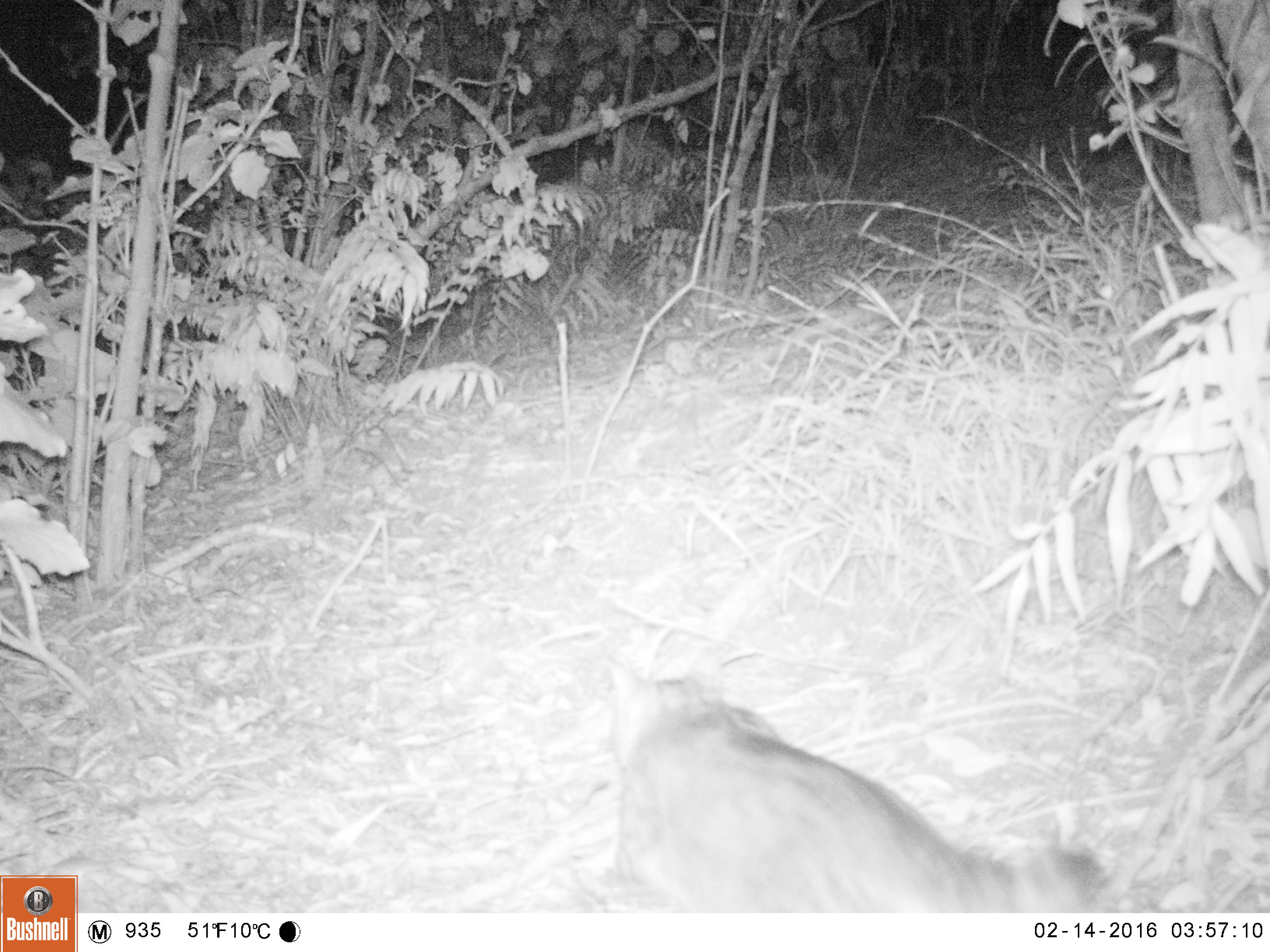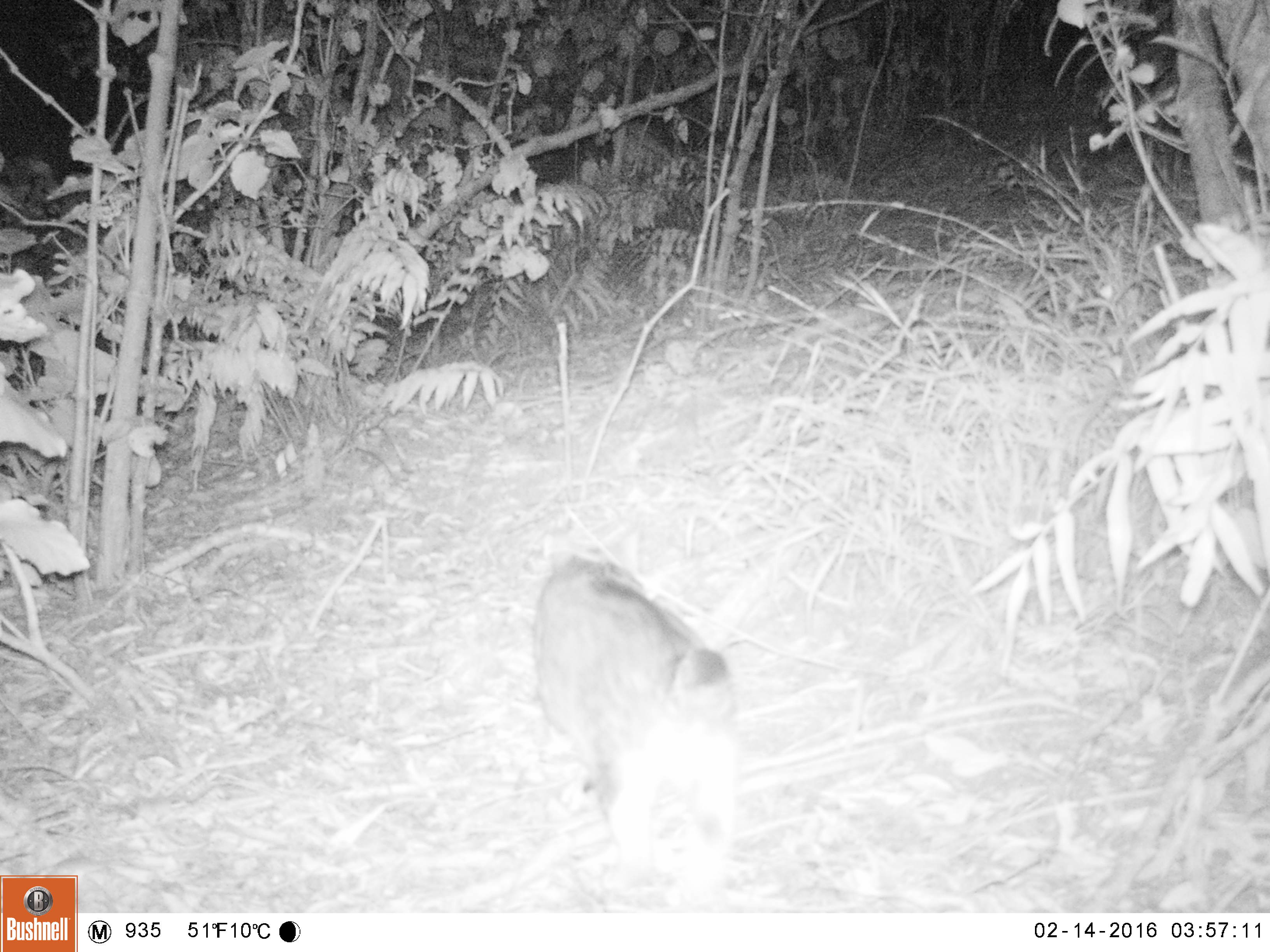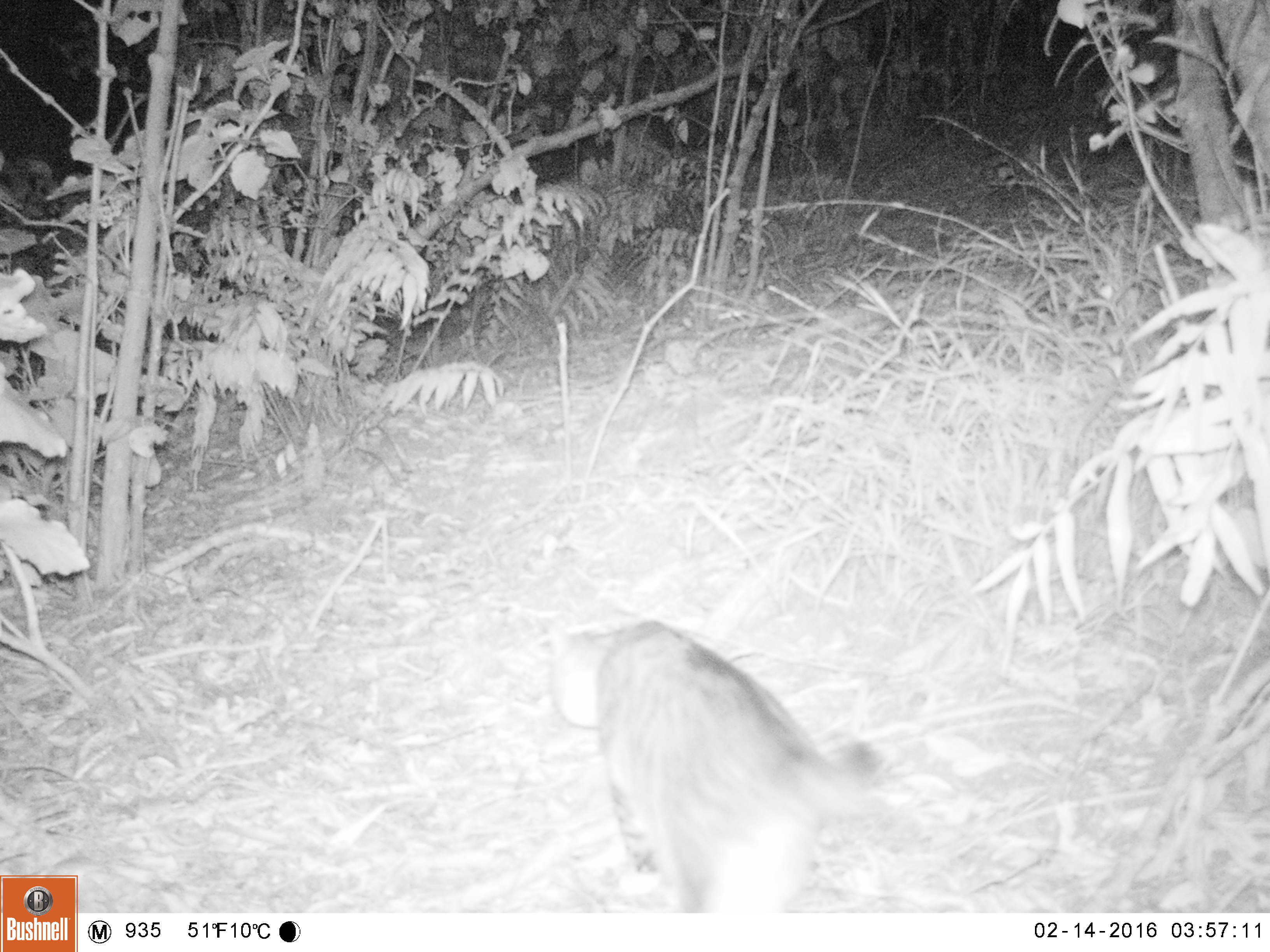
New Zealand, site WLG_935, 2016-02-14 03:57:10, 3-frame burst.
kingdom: Animalia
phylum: Chordata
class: Mammalia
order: Carnivora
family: Felidae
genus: Felis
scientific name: Felis catus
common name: domestic cat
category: cat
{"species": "cat (domestic cat) (Felis catus)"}